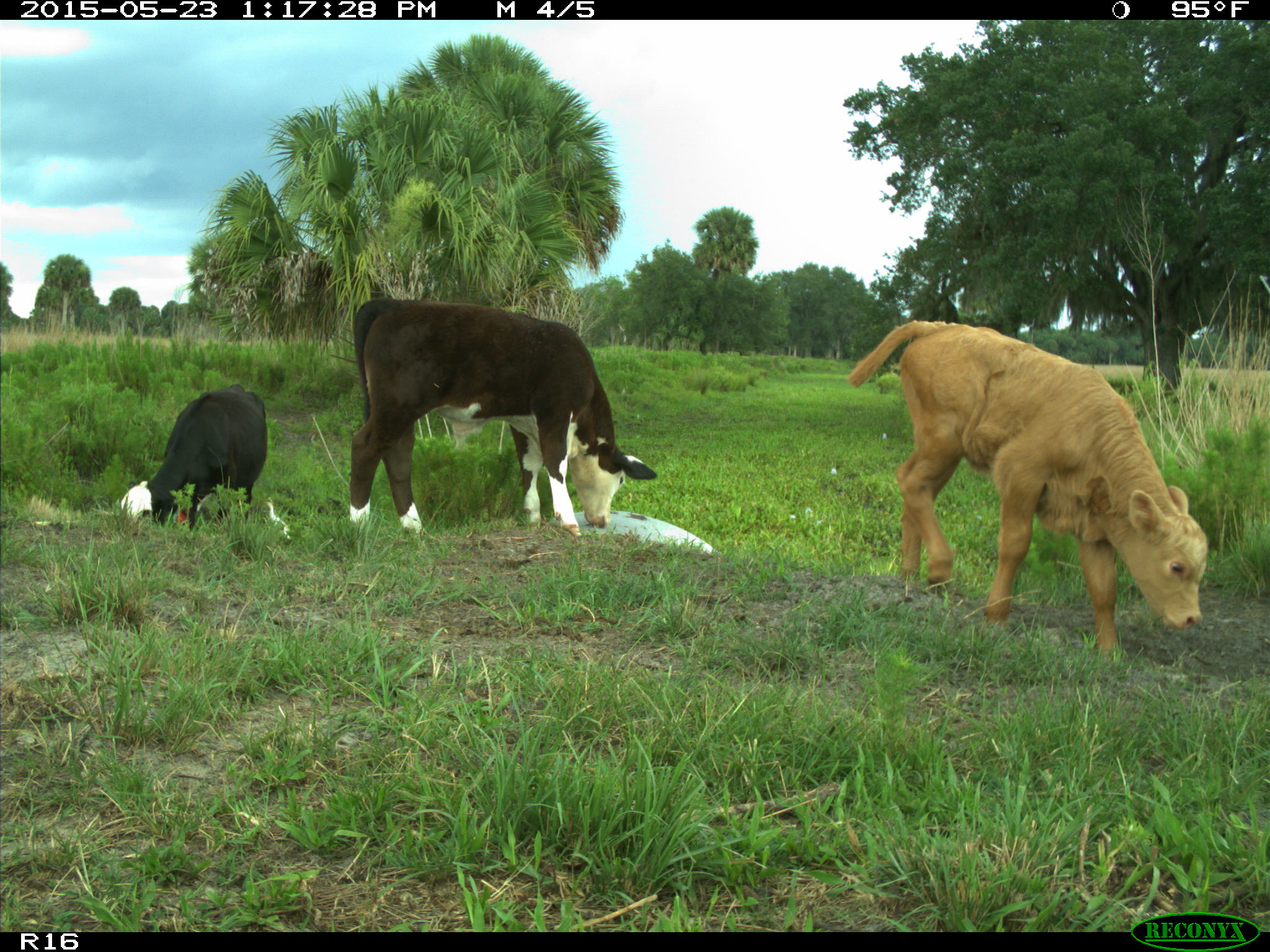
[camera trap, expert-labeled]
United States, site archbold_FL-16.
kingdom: Animalia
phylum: Chordata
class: Mammalia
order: Artiodactyla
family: Bovidae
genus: Bos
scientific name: Bos taurus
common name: domestic cow